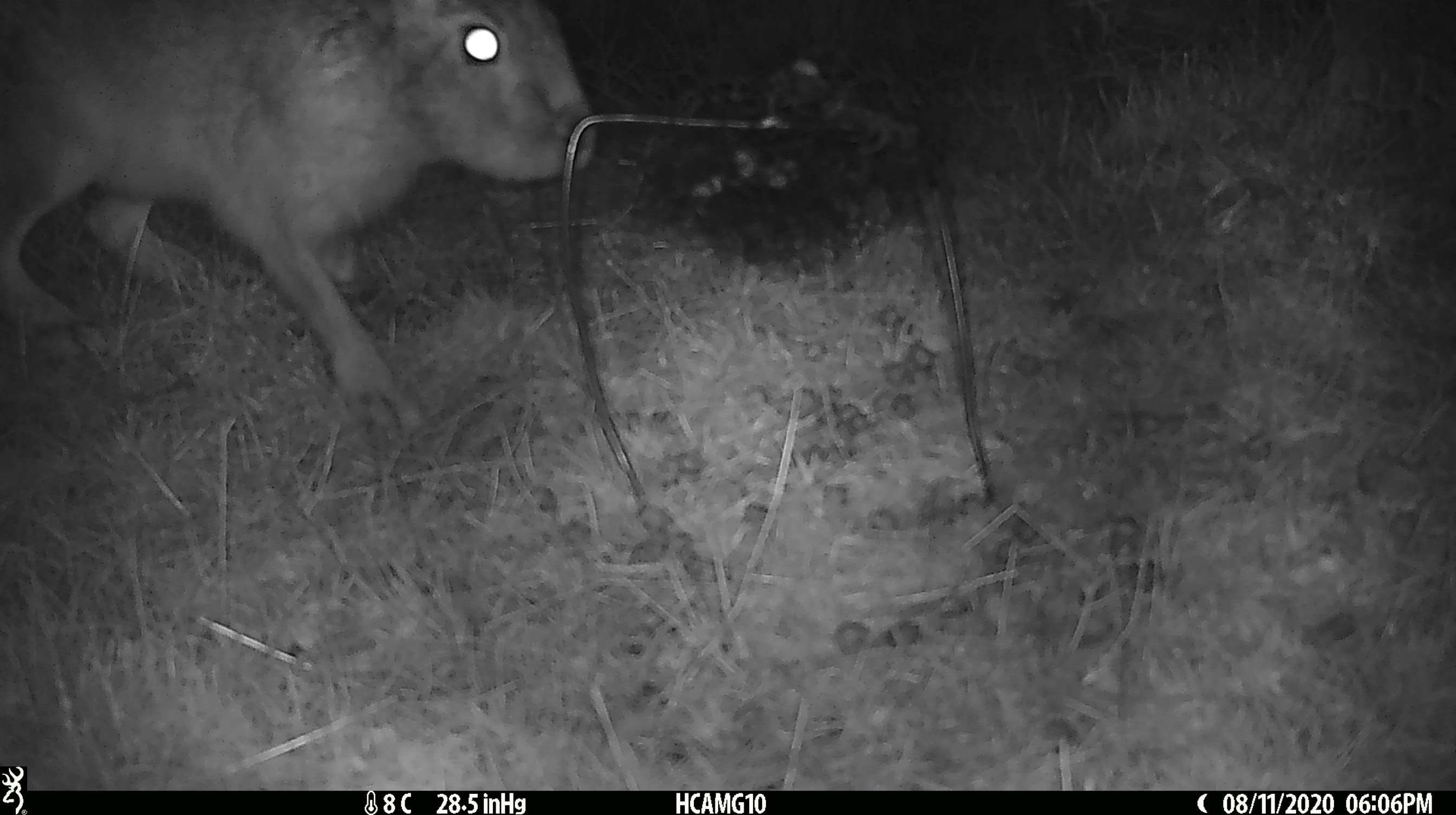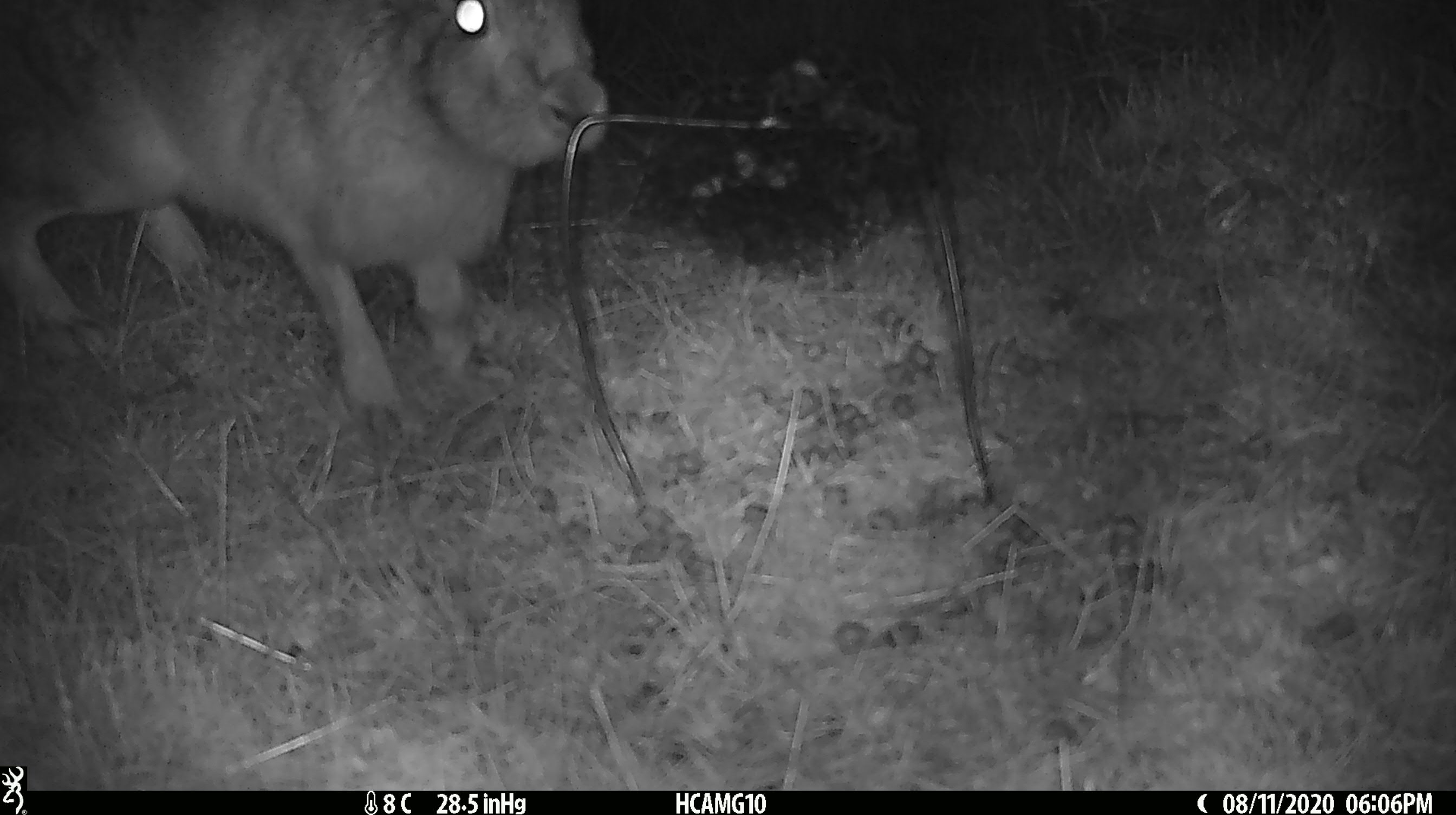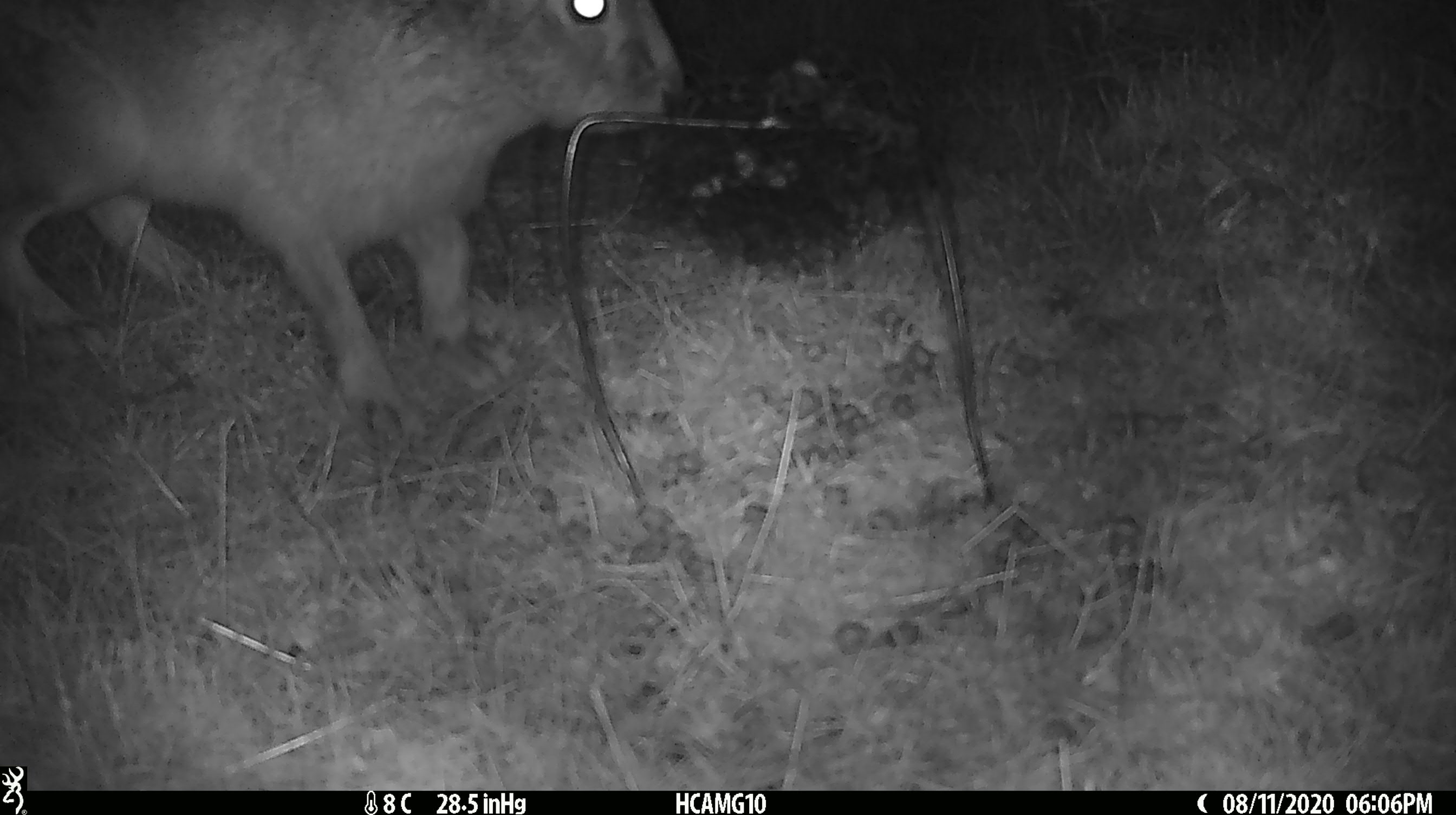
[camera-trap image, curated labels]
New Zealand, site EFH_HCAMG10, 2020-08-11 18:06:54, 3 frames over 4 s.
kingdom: Animalia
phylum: Chordata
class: Mammalia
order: Lagomorpha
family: Leporidae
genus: Lepus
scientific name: Lepus europaeus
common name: brown hare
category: hare